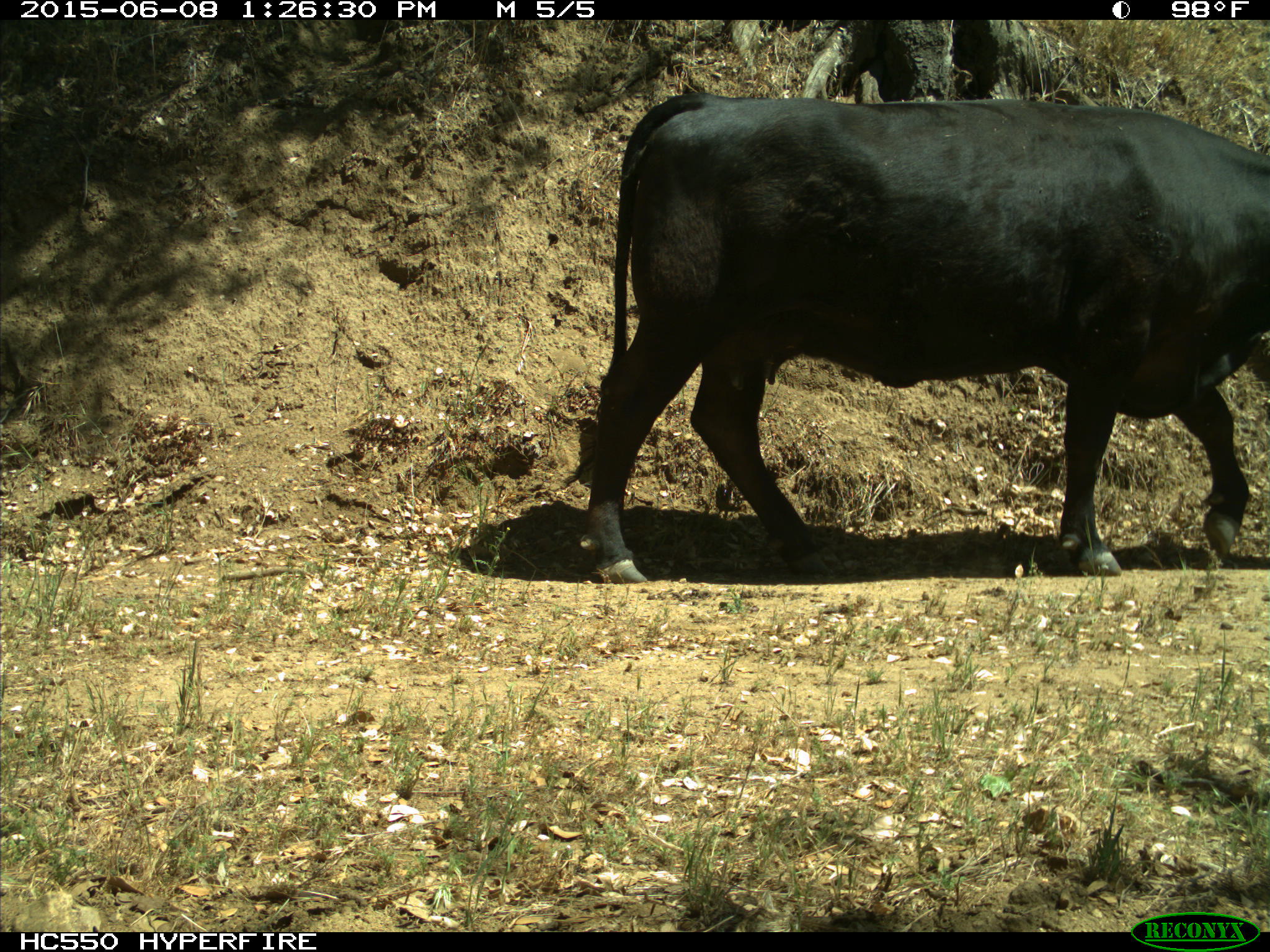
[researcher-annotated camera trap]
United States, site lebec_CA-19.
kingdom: Animalia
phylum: Chordata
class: Mammalia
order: Artiodactyla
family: Bovidae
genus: Bos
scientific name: Bos taurus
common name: domestic cow